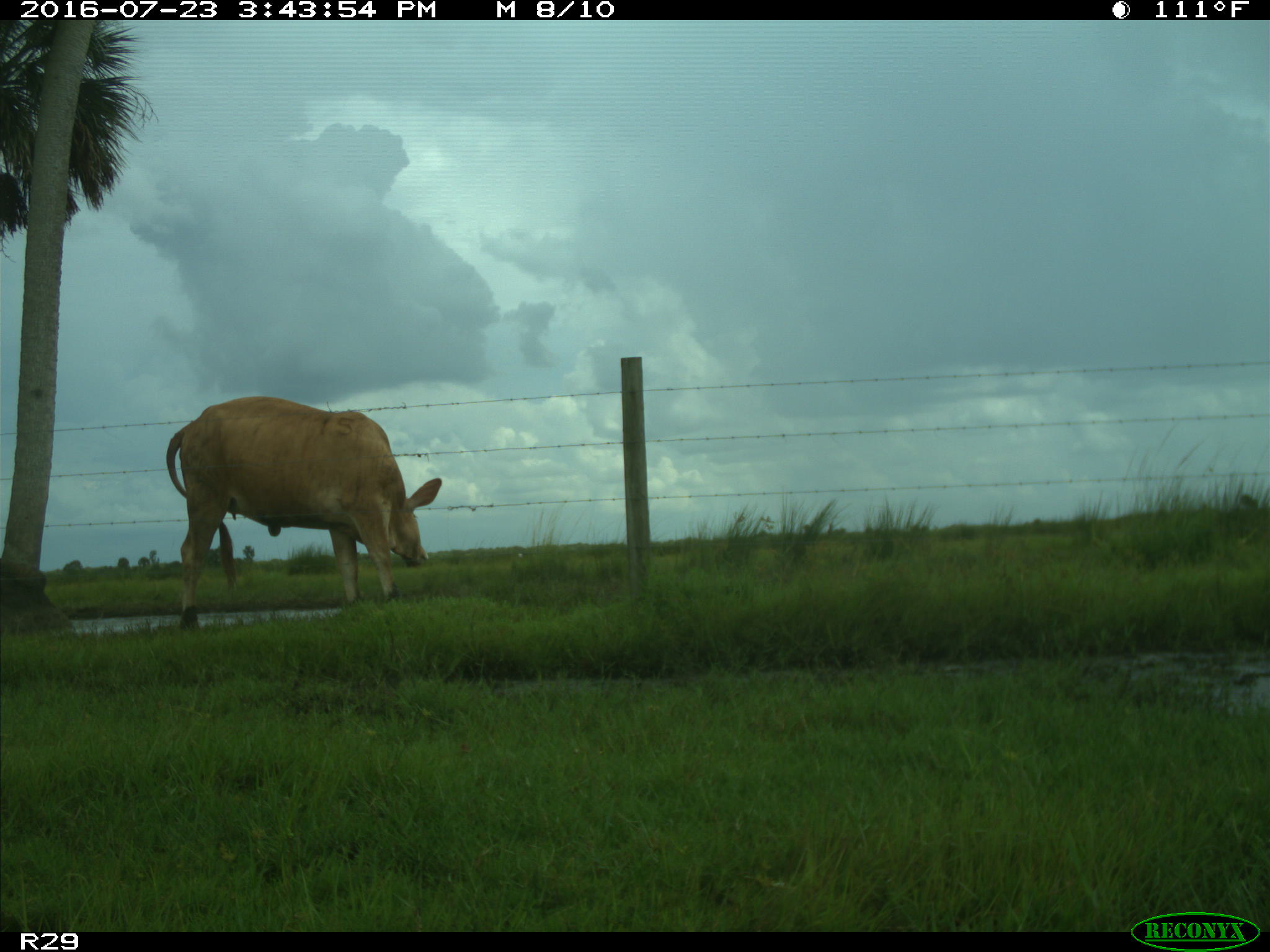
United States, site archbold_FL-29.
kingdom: Animalia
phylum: Chordata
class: Mammalia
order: Artiodactyla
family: Bovidae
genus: Bos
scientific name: Bos taurus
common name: domestic cow